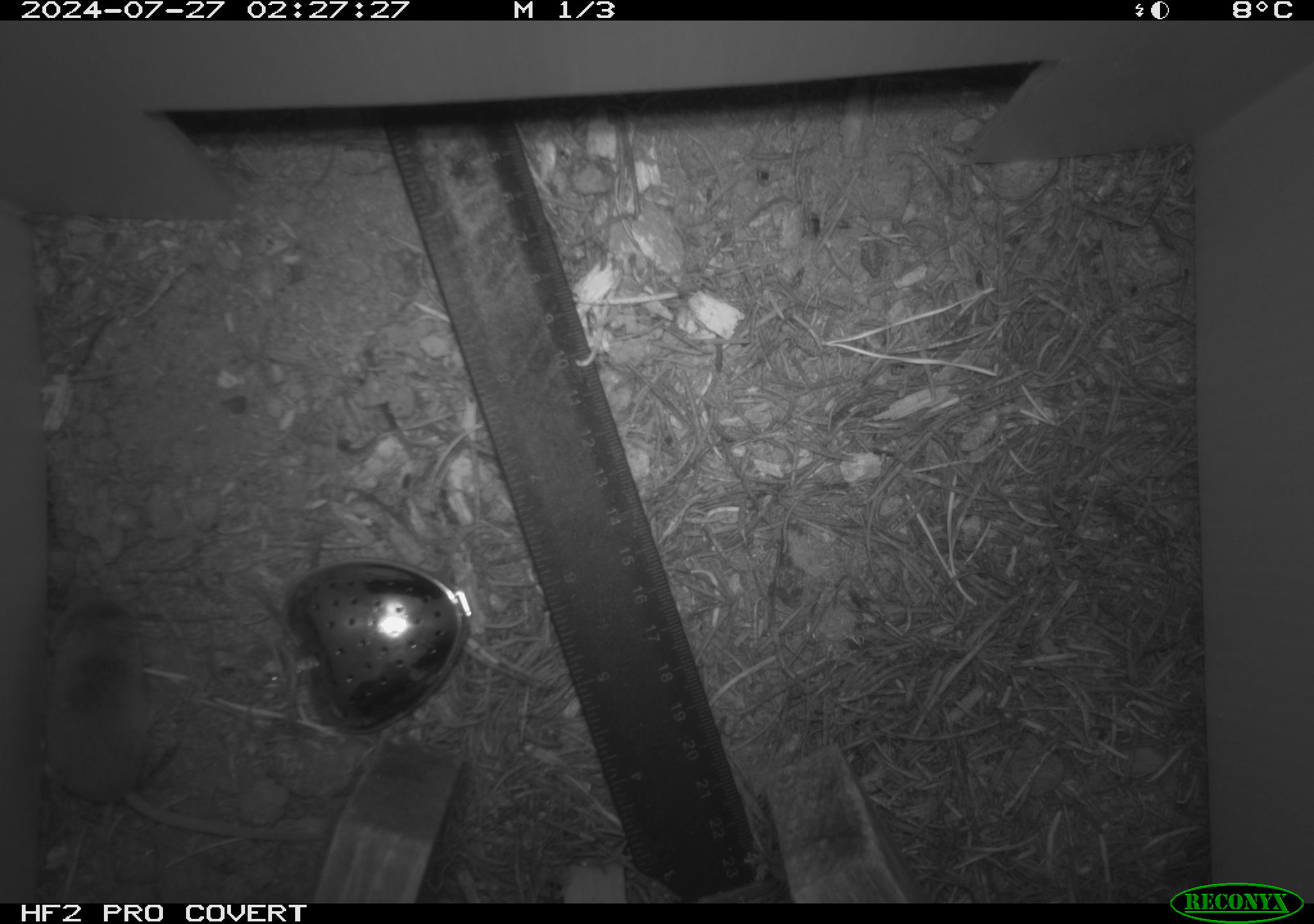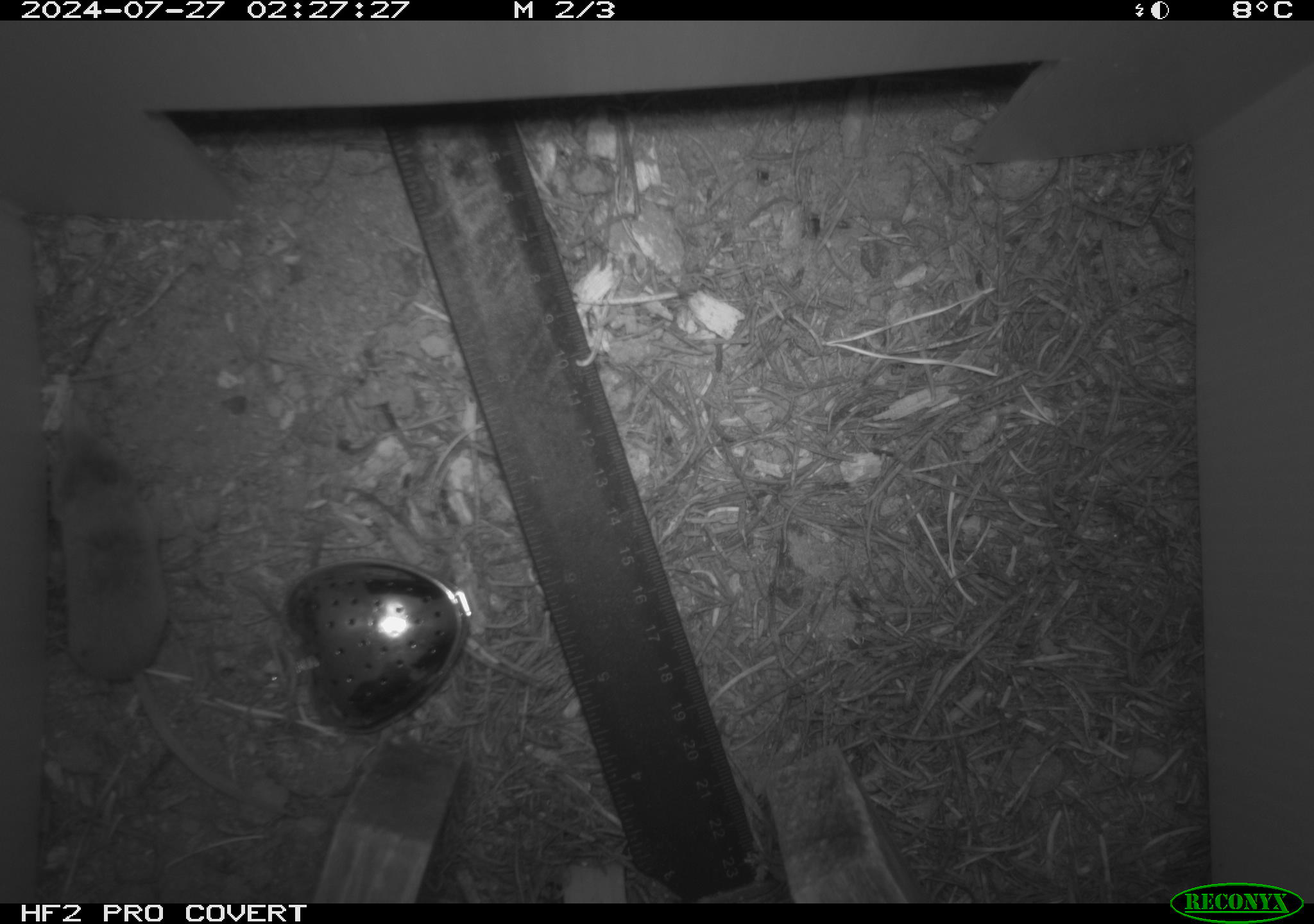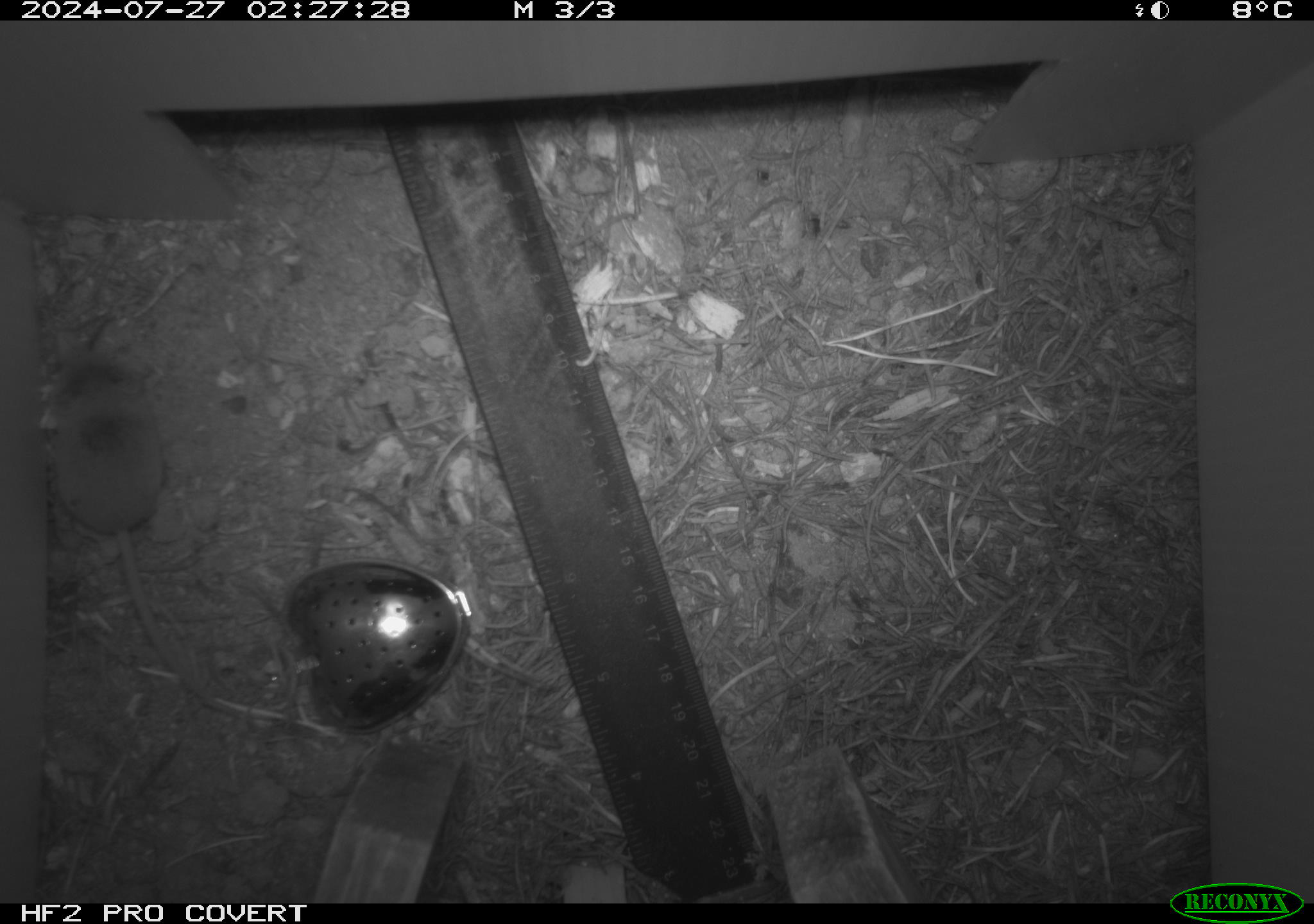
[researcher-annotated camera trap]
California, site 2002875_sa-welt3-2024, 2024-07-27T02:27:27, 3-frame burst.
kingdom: Animalia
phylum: Chordata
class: Mammalia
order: Eulipotyphla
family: Soricidae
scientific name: Soricidae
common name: shrews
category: soricidae family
Soricidae family (shrews) (Soricidae).